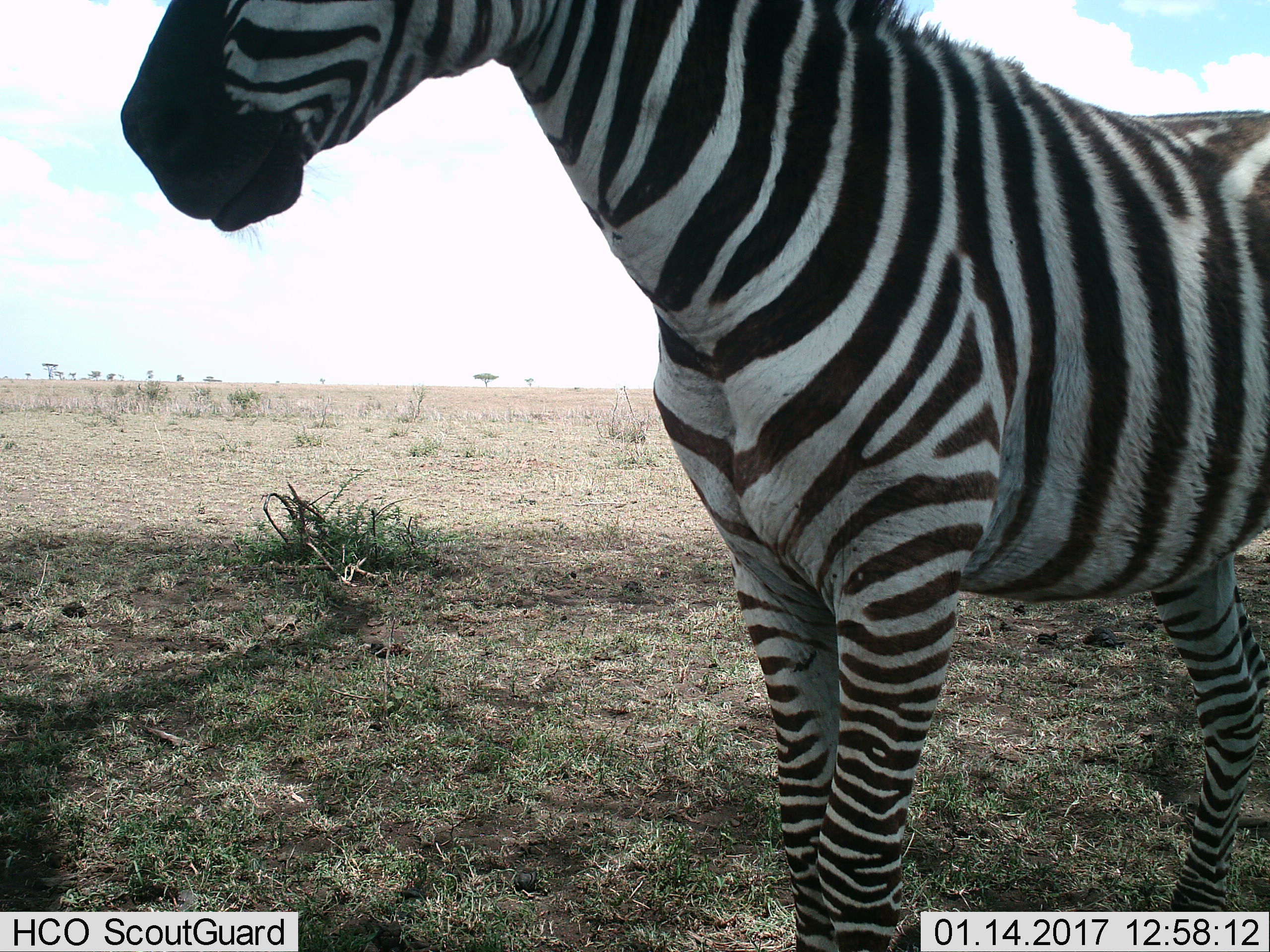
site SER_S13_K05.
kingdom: Animalia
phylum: Chordata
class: Mammalia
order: Perissodactyla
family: Equidae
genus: Equus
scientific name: Equus quagga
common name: plains zebra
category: zebraplains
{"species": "zebraplains (plains zebra) (Equus quagga)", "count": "1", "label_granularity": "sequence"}